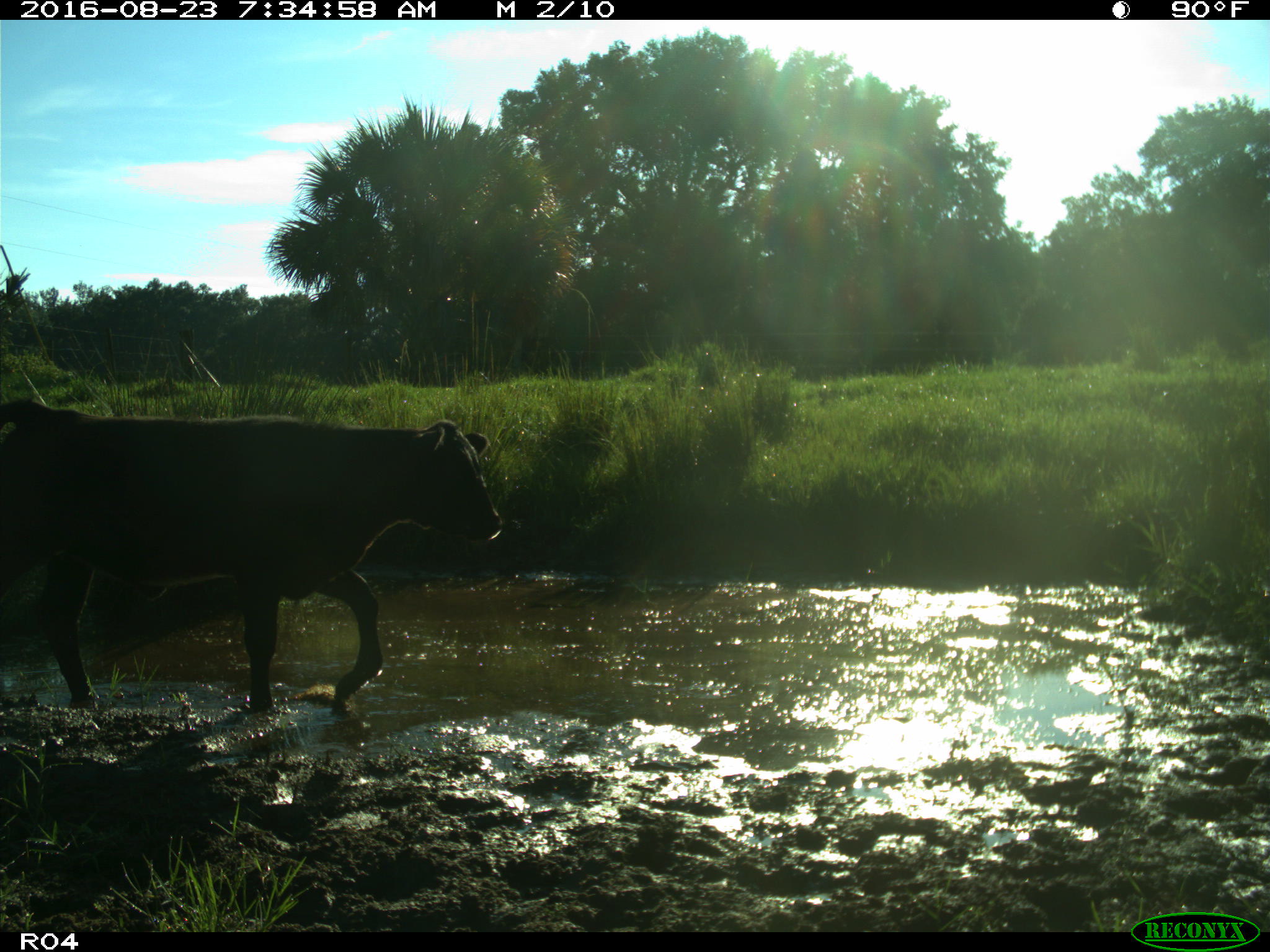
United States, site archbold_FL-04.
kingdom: Animalia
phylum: Chordata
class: Mammalia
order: Artiodactyla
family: Bovidae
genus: Bos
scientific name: Bos taurus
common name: domestic cow